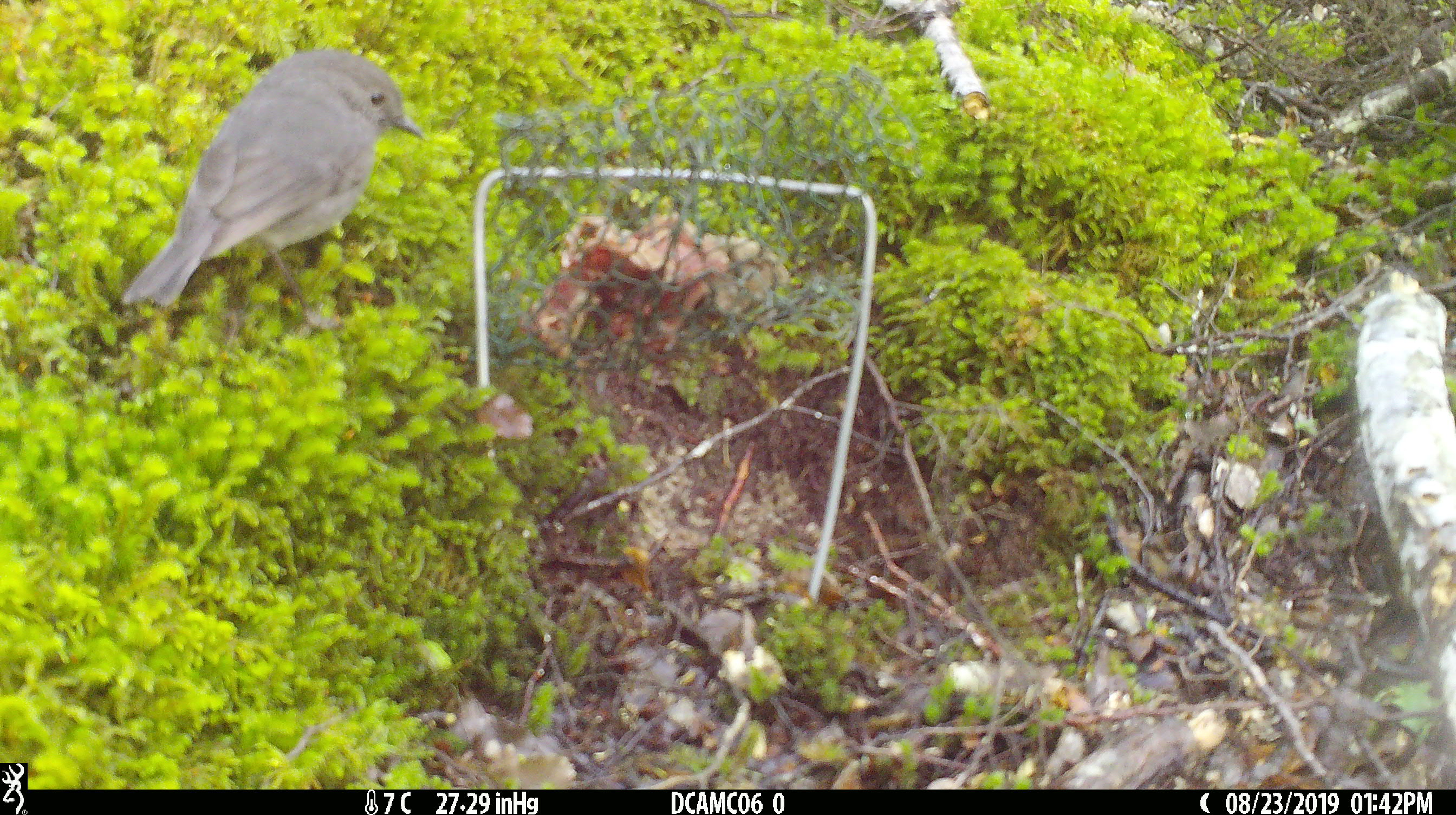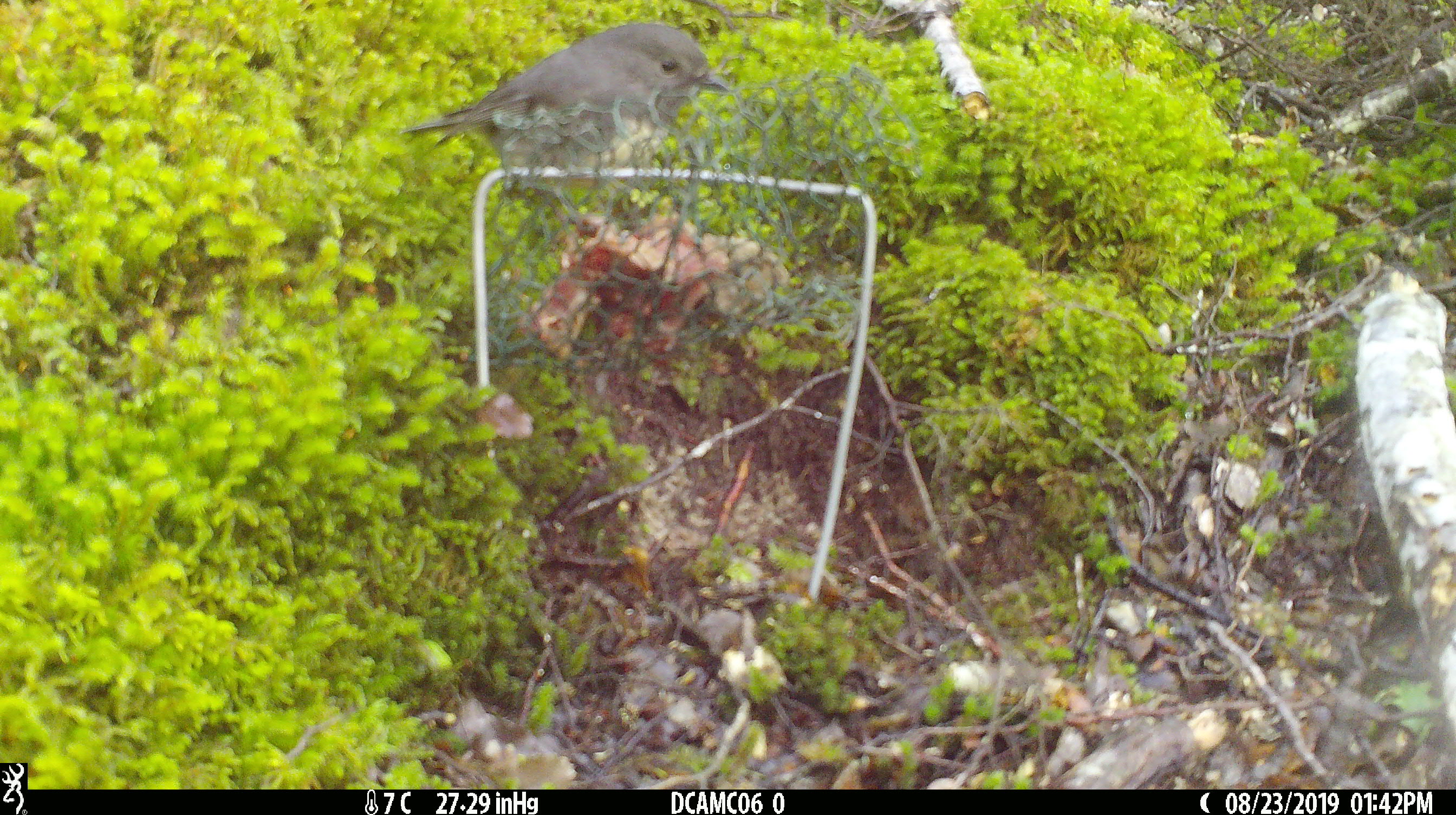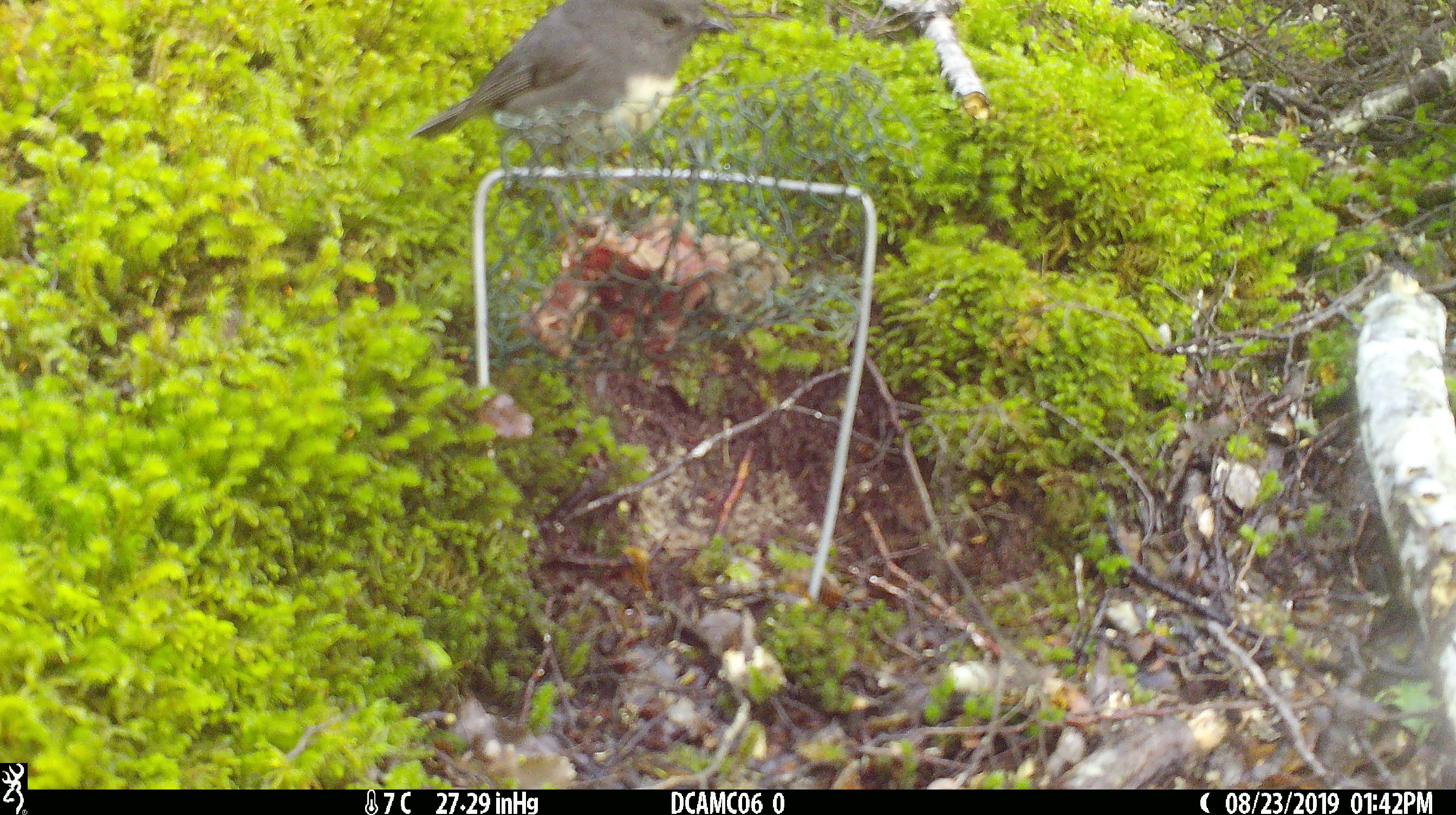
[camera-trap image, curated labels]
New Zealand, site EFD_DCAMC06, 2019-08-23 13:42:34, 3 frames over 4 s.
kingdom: Animalia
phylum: Chordata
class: Aves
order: Passeriformes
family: Petroicidae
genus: Petroica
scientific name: Petroica australis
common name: new zealand robin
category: robin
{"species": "robin (new zealand robin) (Petroica australis)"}